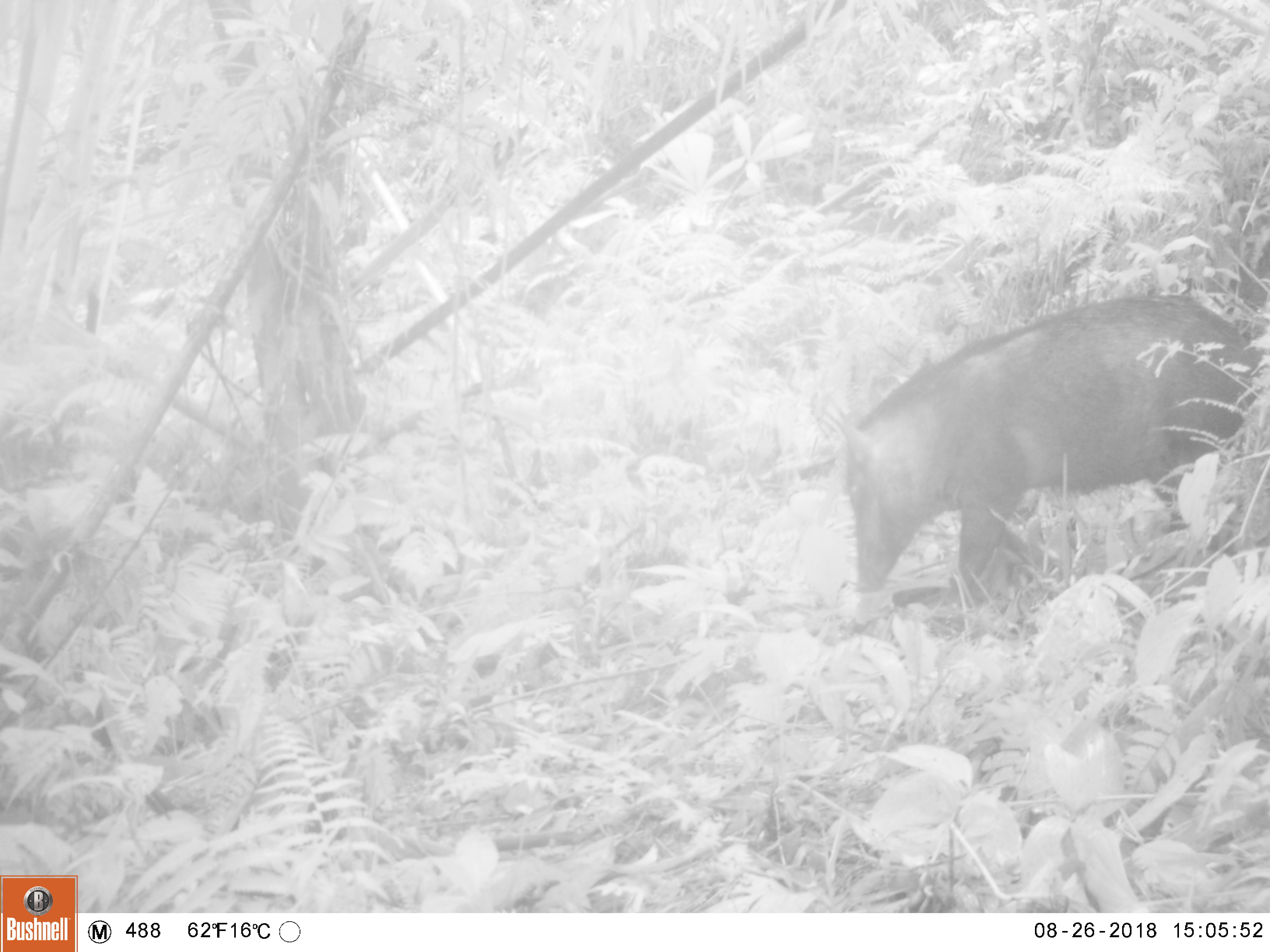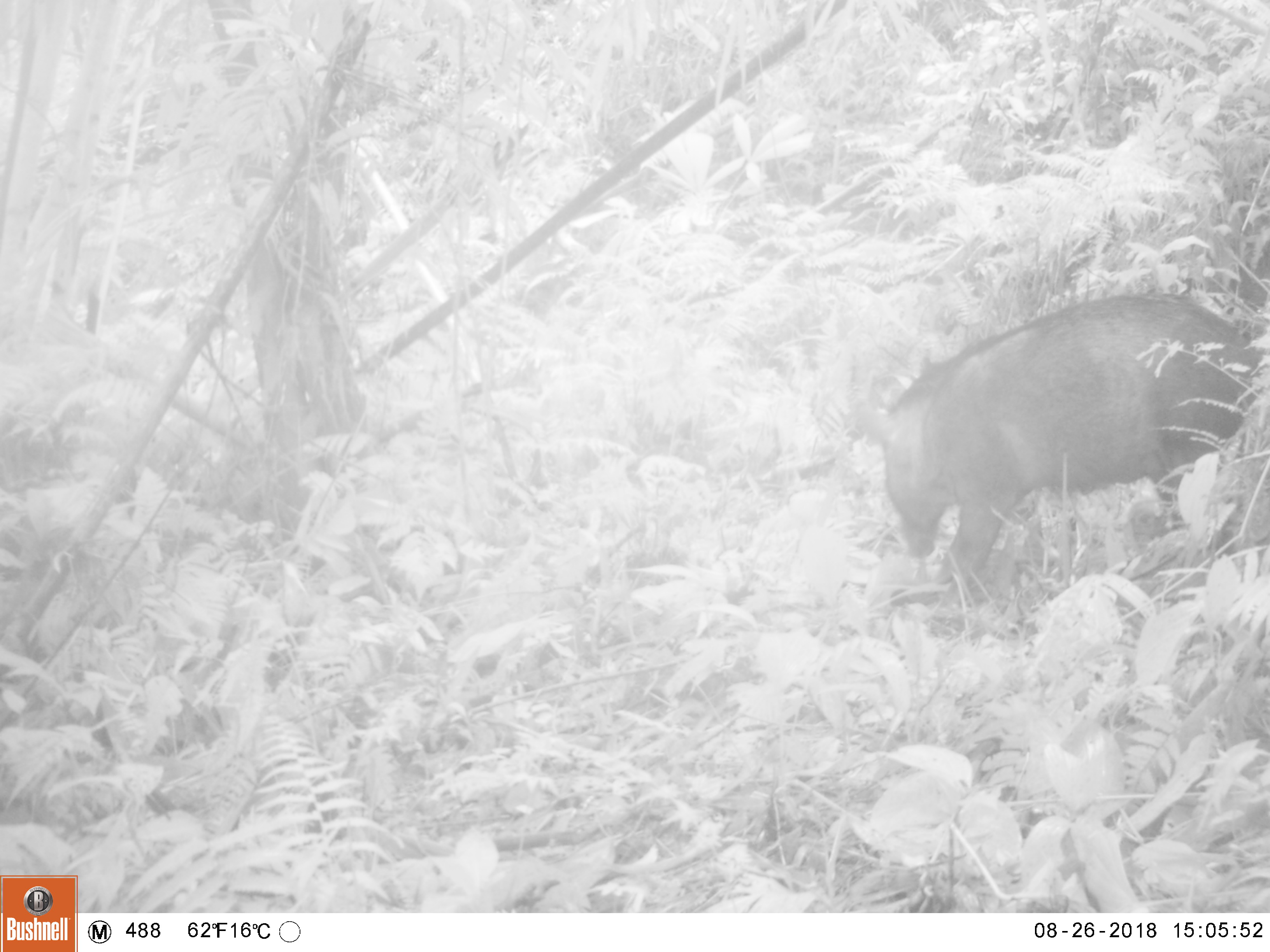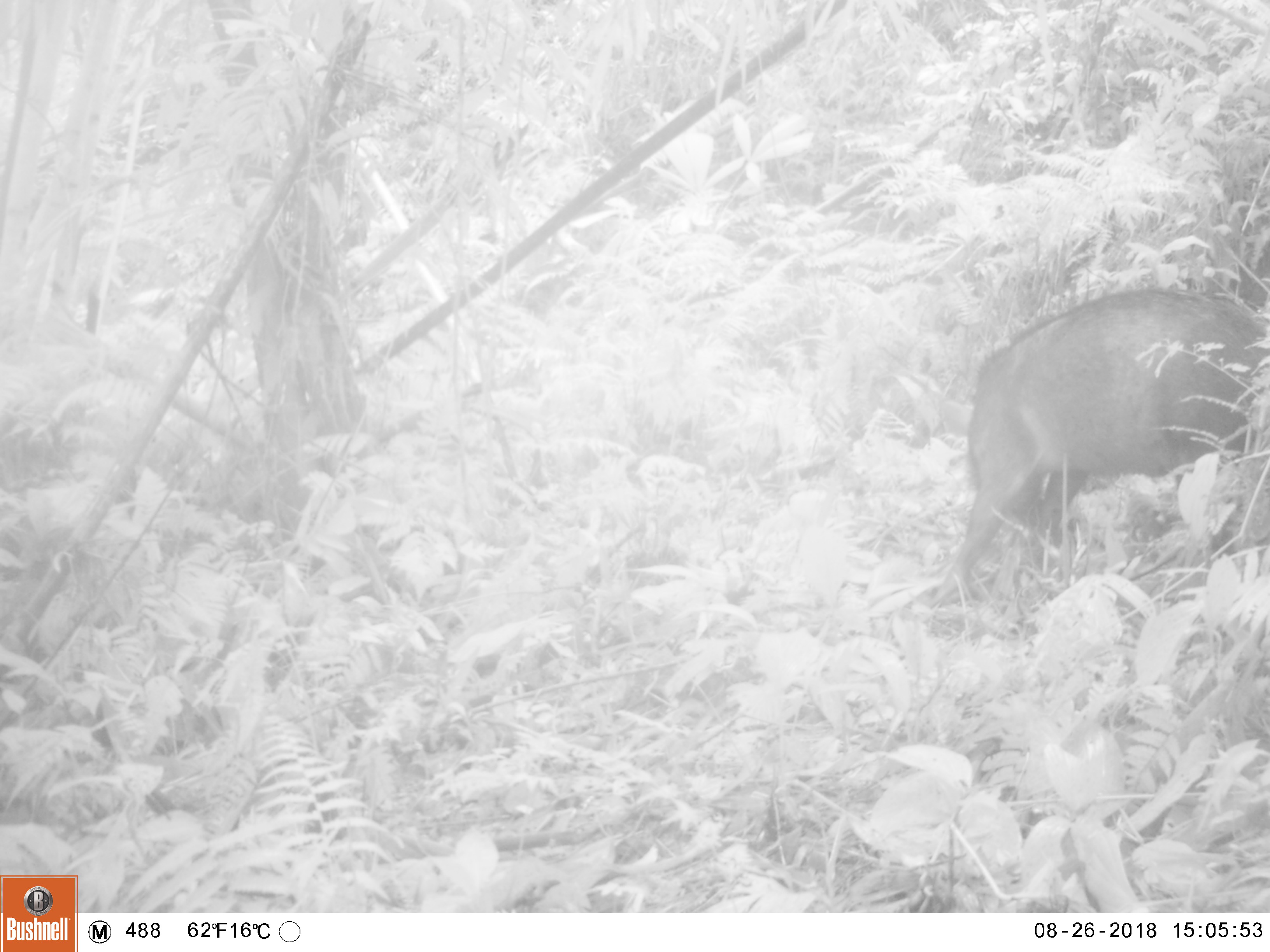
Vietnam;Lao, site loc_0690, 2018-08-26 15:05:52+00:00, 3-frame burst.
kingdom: Animalia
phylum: Chordata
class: Mammalia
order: Artiodactyla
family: Suidae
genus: Sus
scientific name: Sus scrofa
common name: eurasian wild pig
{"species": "eurasian wild pig (Sus scrofa)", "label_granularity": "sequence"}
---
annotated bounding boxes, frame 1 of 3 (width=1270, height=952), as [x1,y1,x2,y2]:
eurasian wild pig: [832,293,1270,604]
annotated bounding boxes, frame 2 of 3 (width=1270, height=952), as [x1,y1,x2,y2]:
eurasian wild pig: [864,293,1261,602]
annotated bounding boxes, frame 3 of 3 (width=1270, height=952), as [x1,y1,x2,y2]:
eurasian wild pig: [930,286,1270,607]